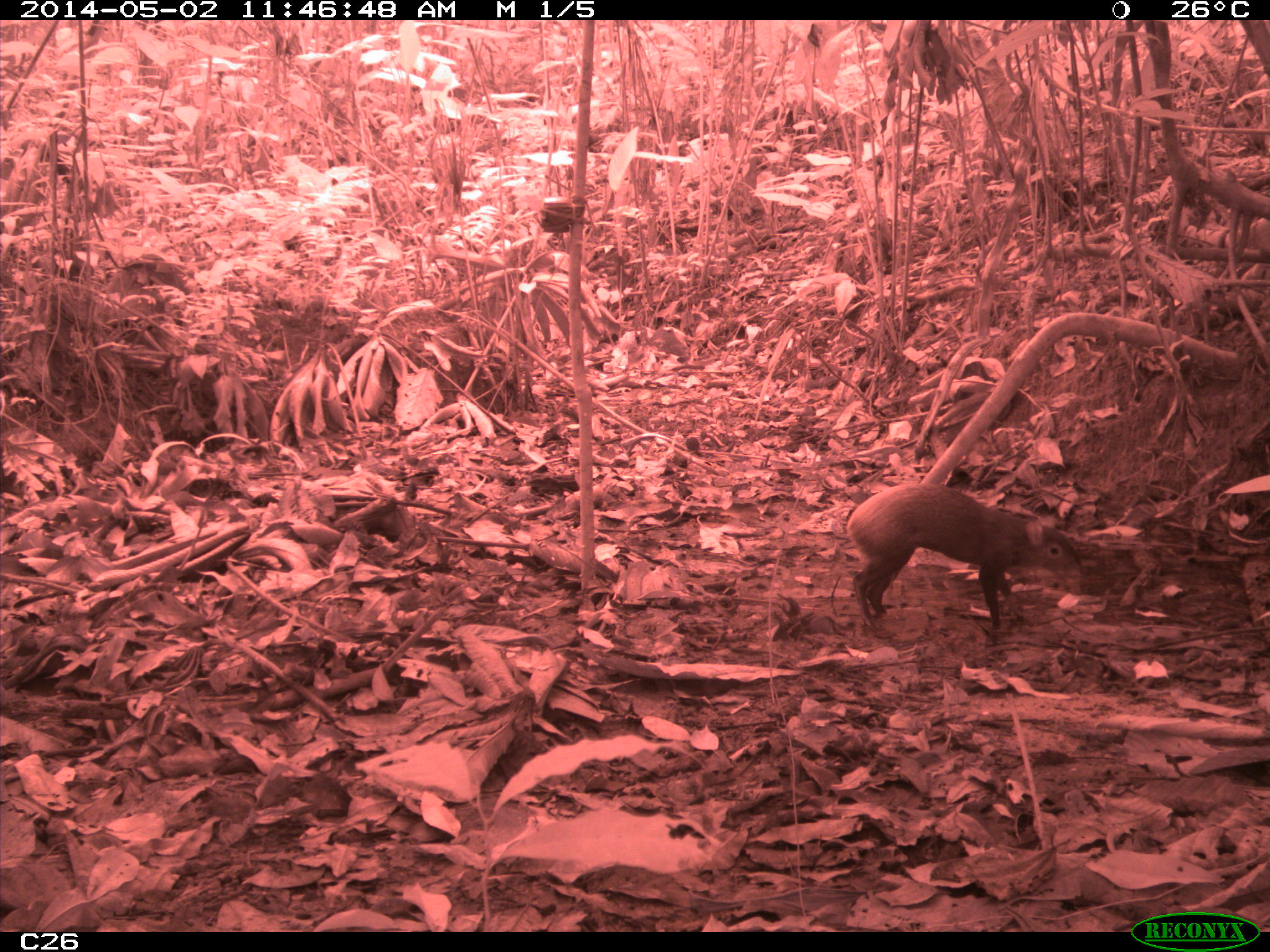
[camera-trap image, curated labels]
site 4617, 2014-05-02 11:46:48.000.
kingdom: Animalia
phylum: Chordata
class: Mammalia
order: Rodentia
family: Dasyproctidae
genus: Dasyprocta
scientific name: Dasyprocta leporina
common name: red-rumped agouti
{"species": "Dasyprocta leporina (red-rumped agouti)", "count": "1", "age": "adult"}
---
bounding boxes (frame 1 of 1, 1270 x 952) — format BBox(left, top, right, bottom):
dasyprocta leporina: BBox(844, 481, 1083, 630)